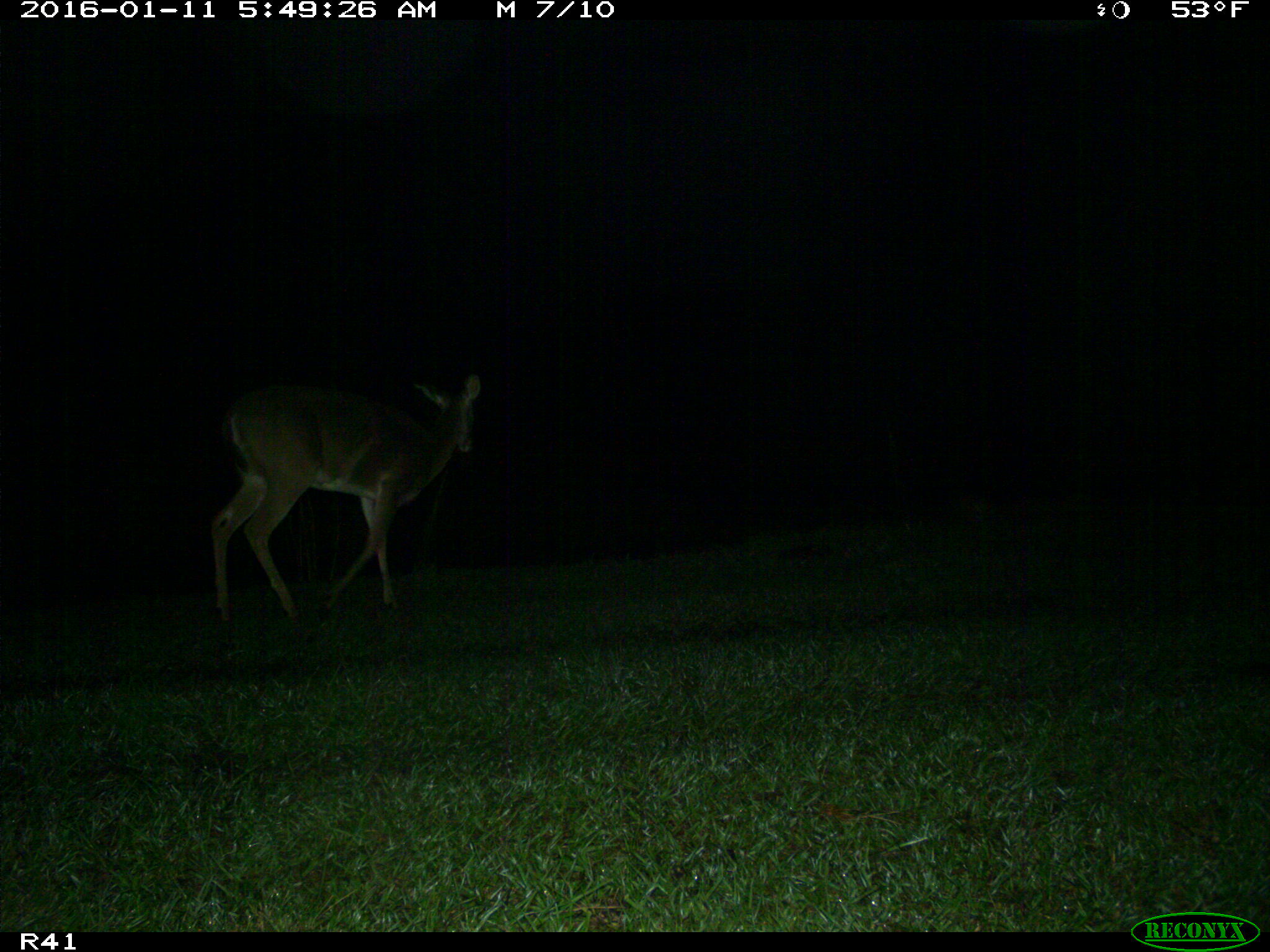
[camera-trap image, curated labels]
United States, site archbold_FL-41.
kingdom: Animalia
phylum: Chordata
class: Mammalia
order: Artiodactyla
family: Cervidae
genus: Odocoileus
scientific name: Odocoileus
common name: deer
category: unidentified deer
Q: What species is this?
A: Unidentified deer (deer) (Odocoileus).